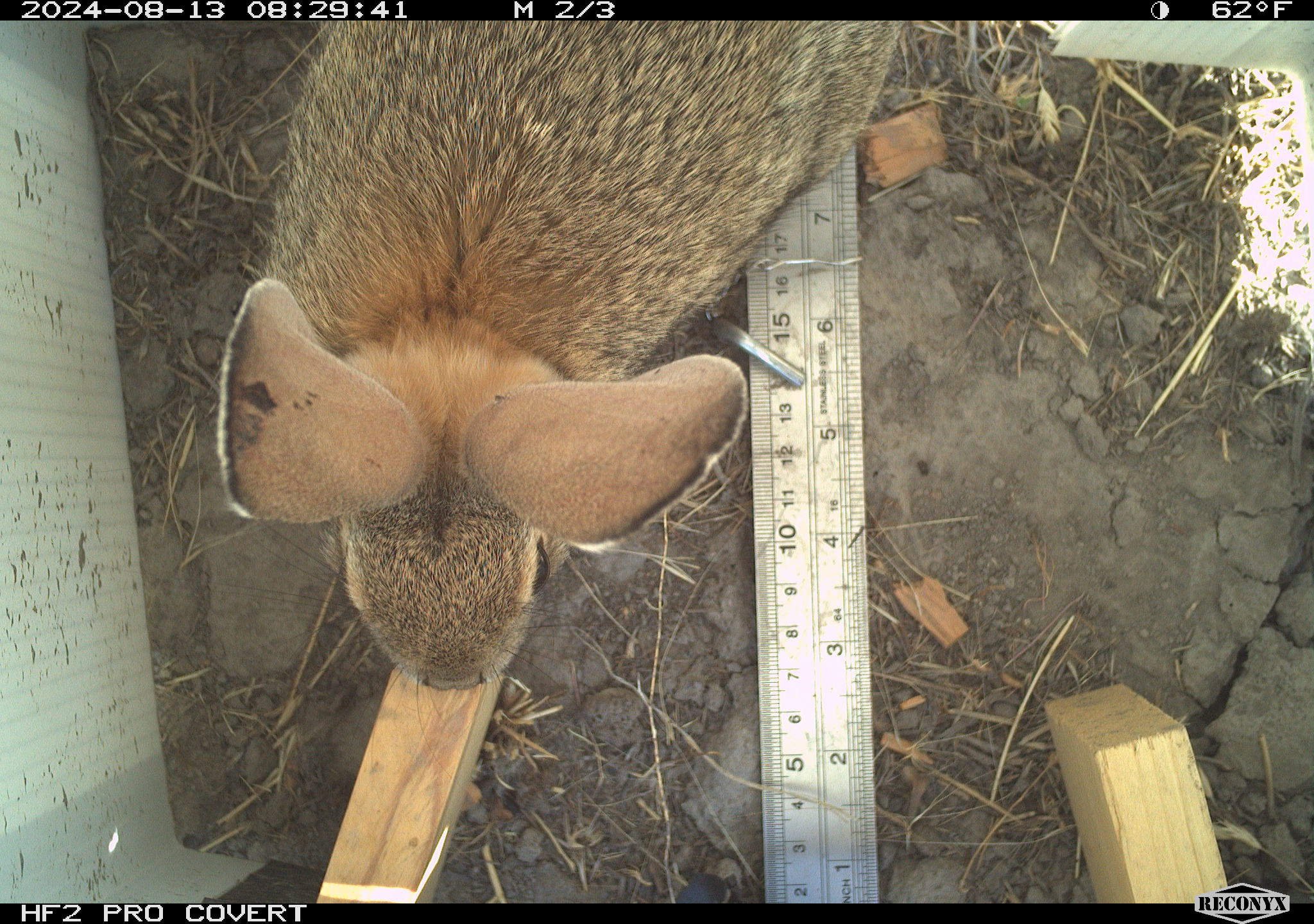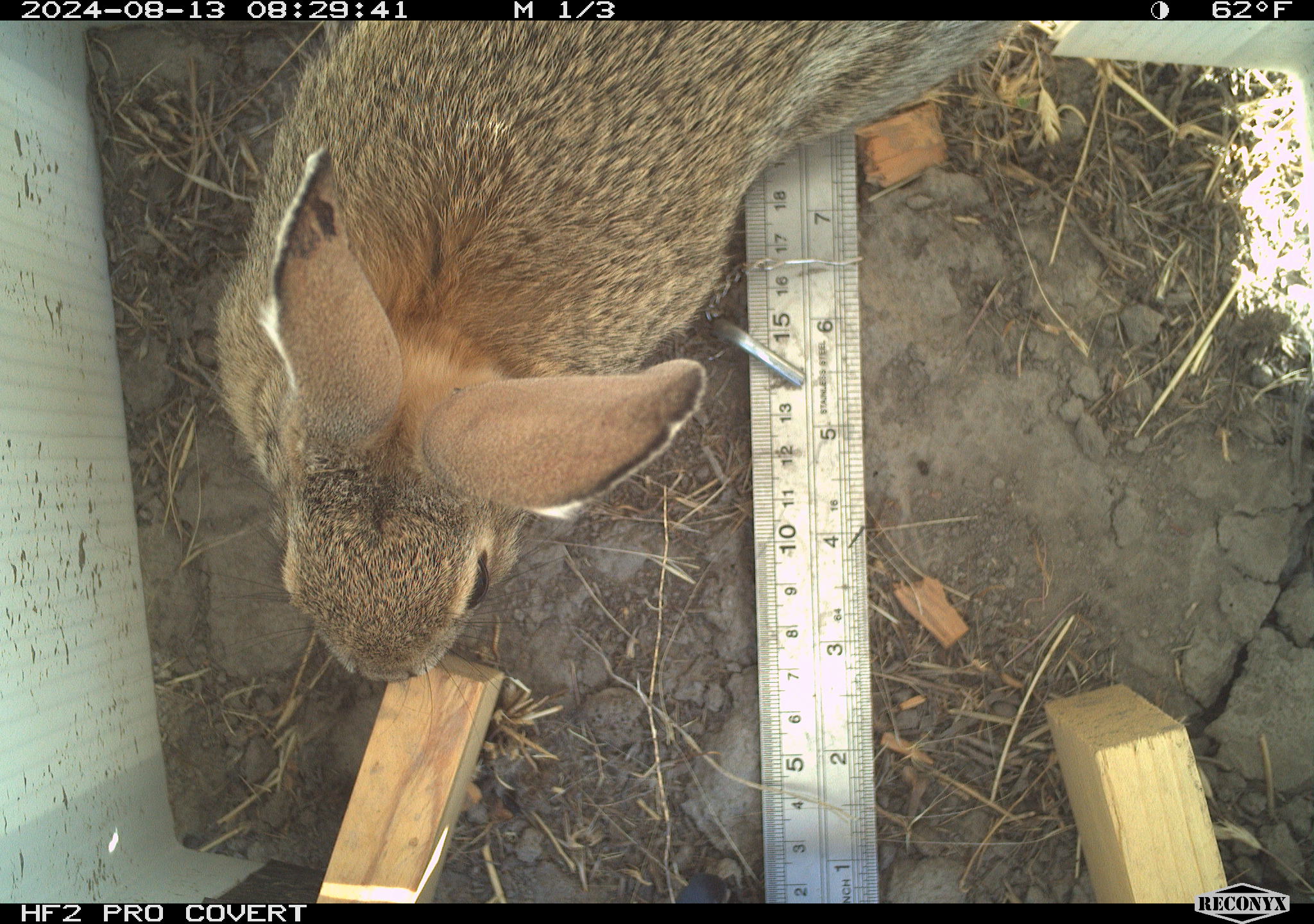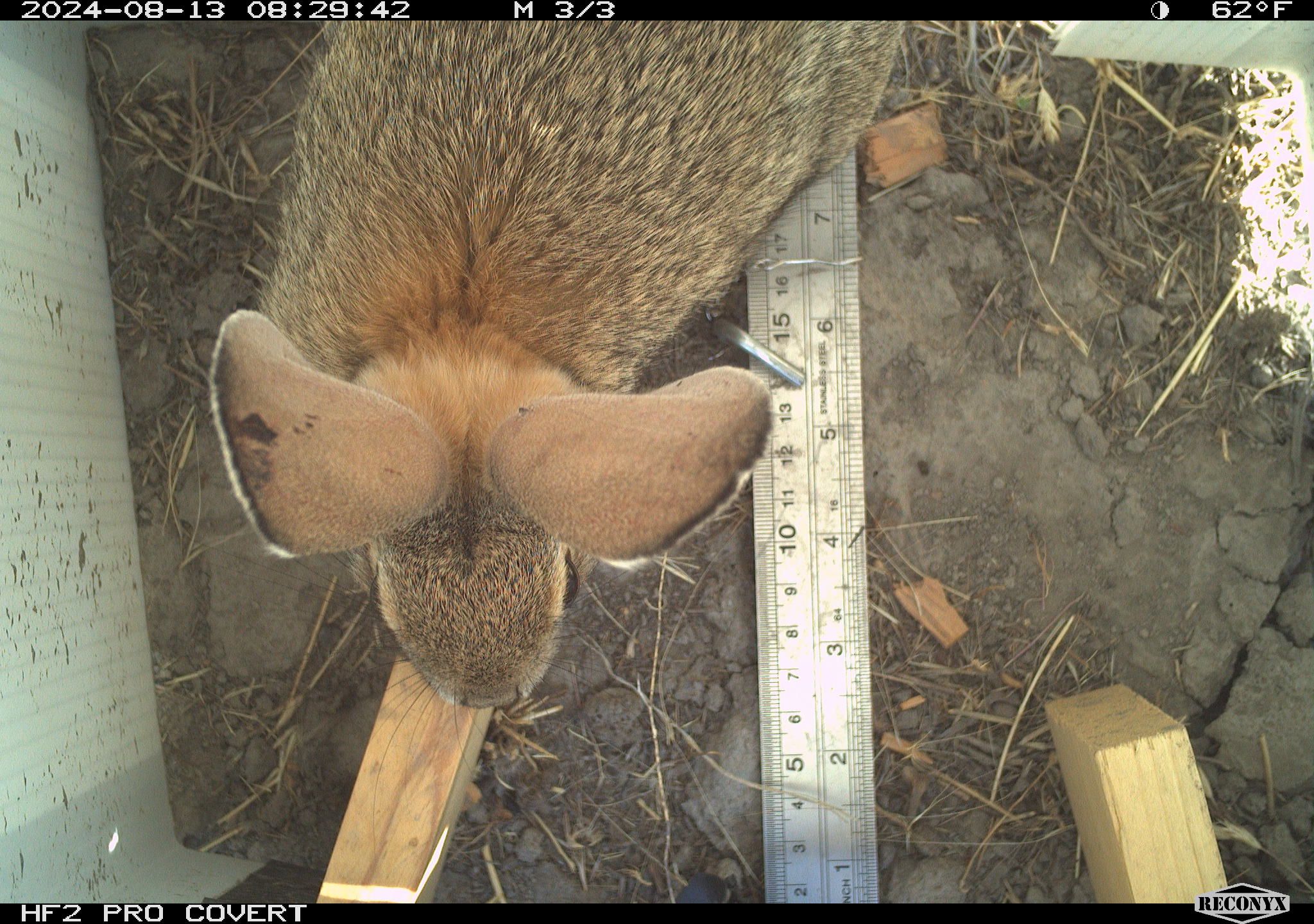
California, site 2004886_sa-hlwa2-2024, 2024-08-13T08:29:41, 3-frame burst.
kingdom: Animalia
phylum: Chordata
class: Mammalia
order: Lagomorpha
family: Leporidae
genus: Sylvilagus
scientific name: Sylvilagus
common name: cottontail rabbits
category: sylvilagus species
Sylvilagus species (cottontail rabbits) (Sylvilagus).